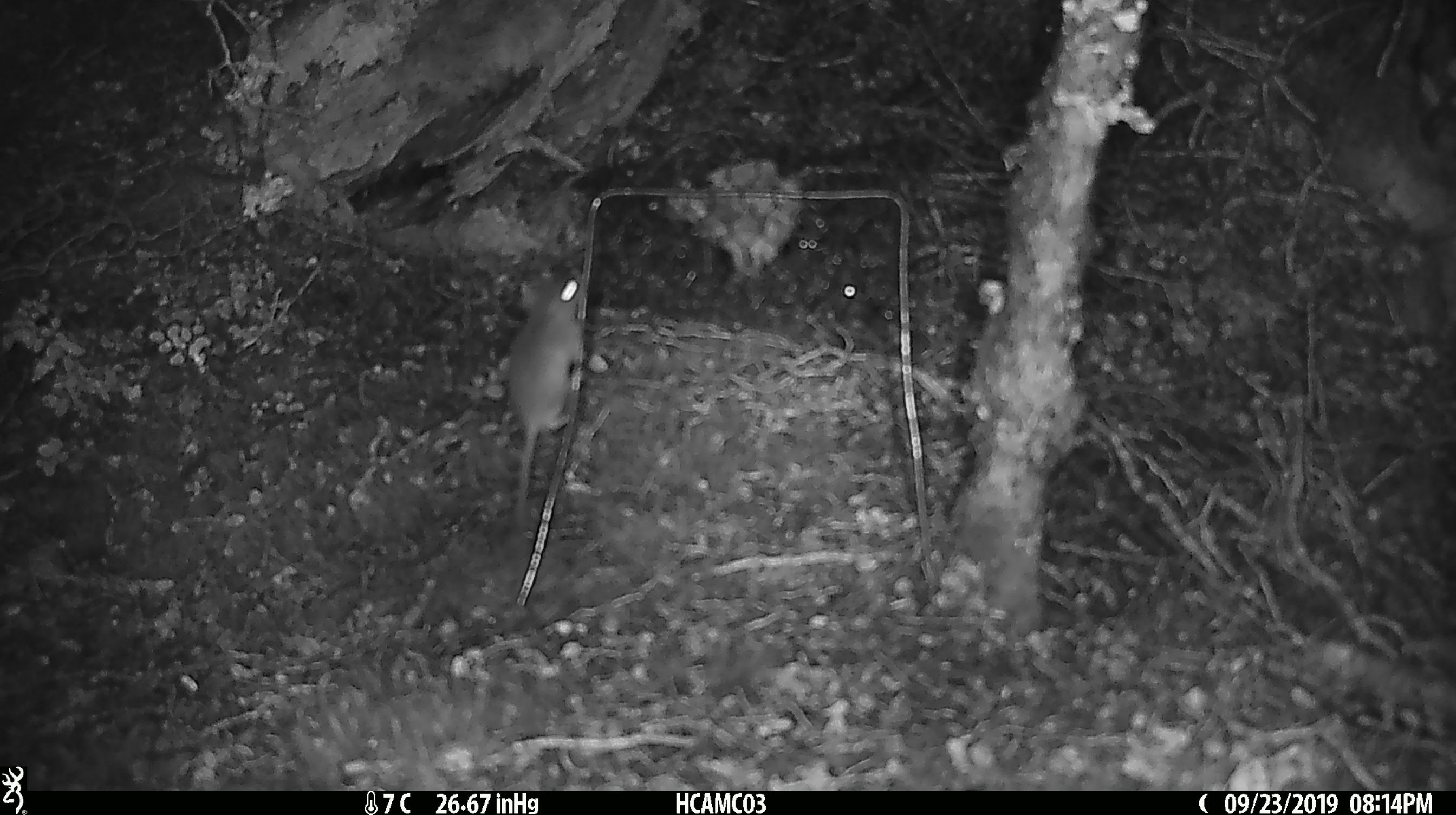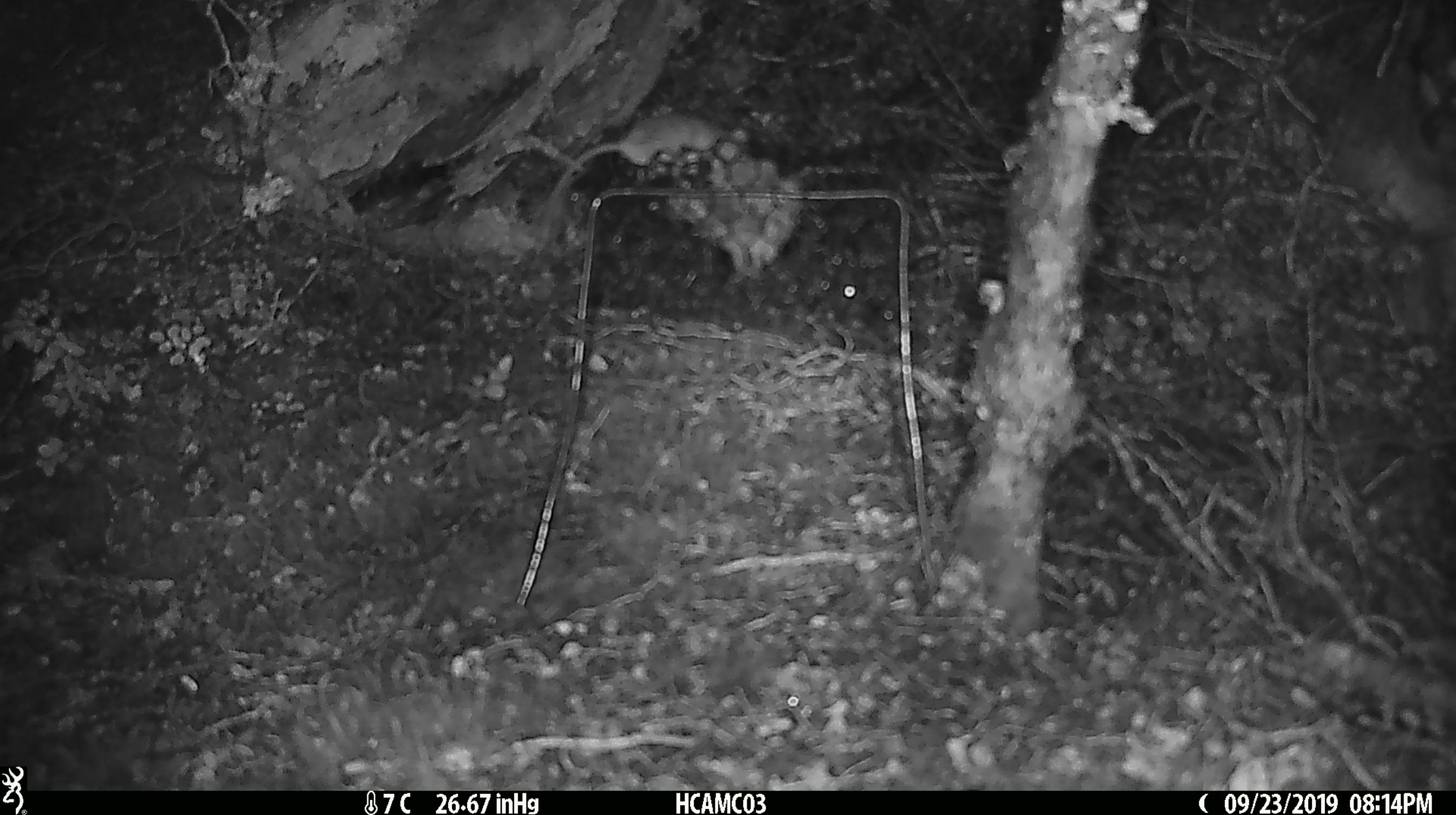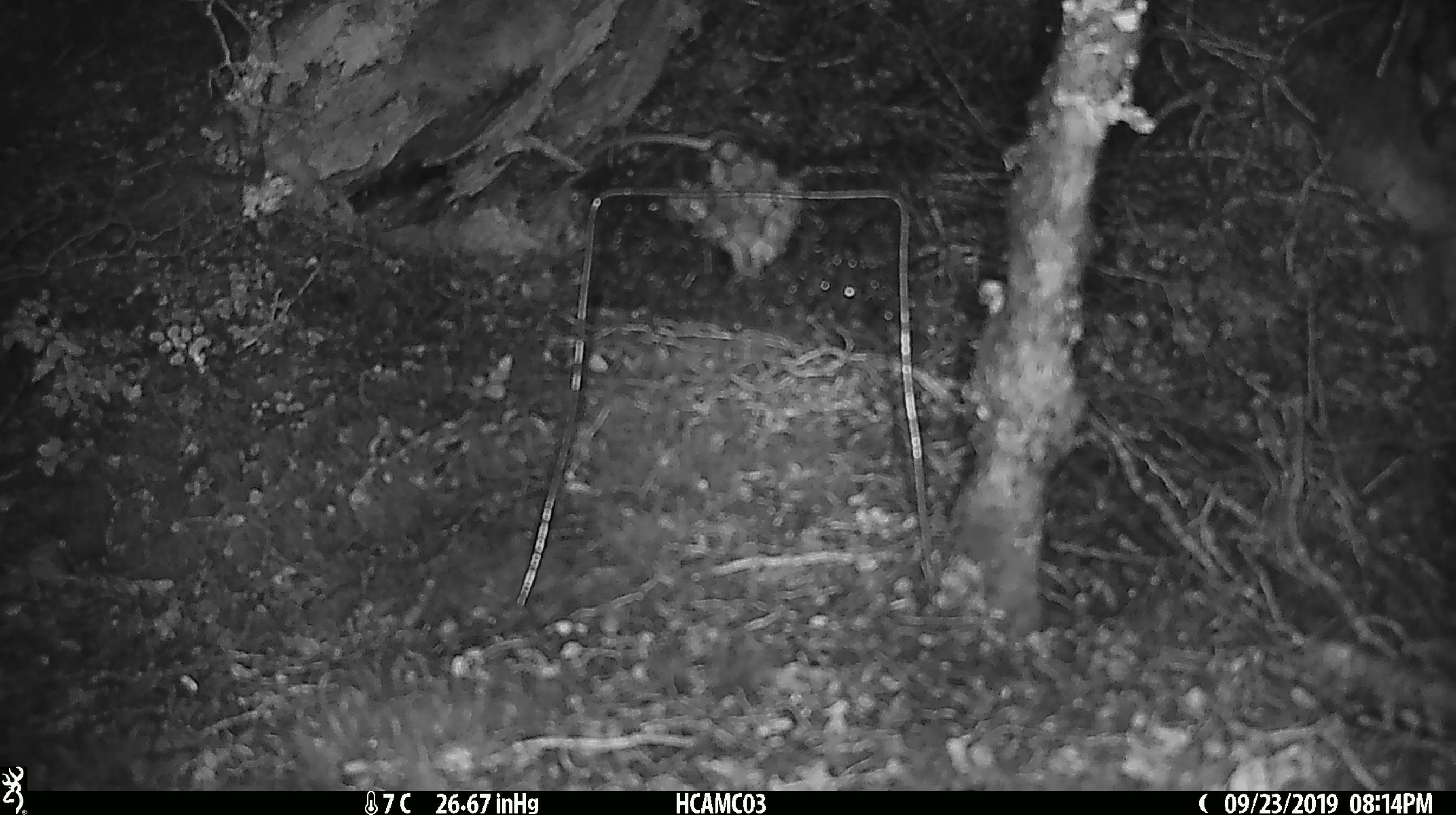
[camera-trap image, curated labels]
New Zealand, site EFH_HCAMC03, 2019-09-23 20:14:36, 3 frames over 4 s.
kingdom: Animalia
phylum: Chordata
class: Mammalia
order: Rodentia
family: Muridae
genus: Mus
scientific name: Mus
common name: mouse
Mouse (Mus).